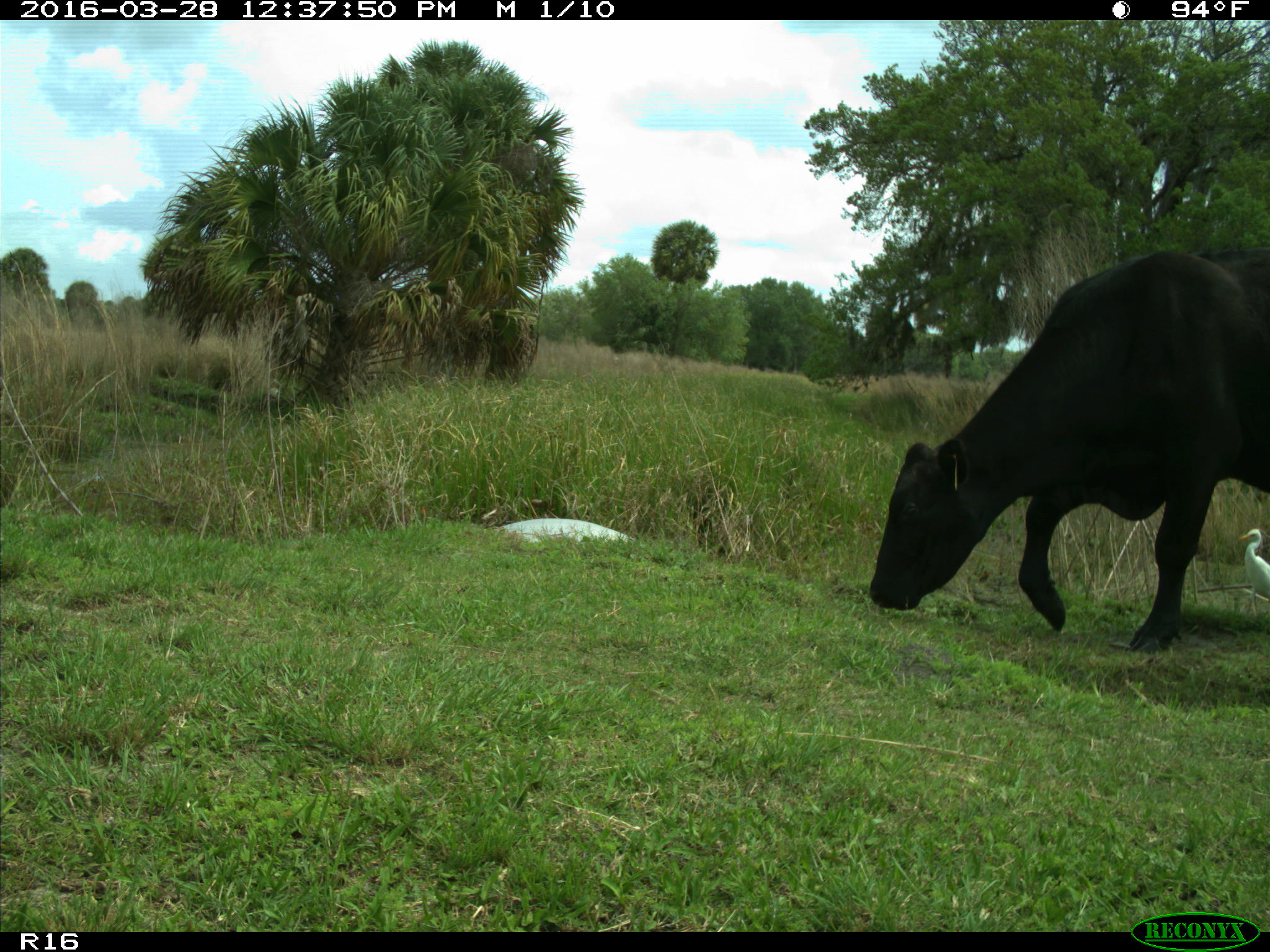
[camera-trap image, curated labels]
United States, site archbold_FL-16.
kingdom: Animalia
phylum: Chordata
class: Mammalia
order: Artiodactyla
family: Bovidae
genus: Bos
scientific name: Bos taurus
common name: domestic cow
Bos taurus (domestic cow).